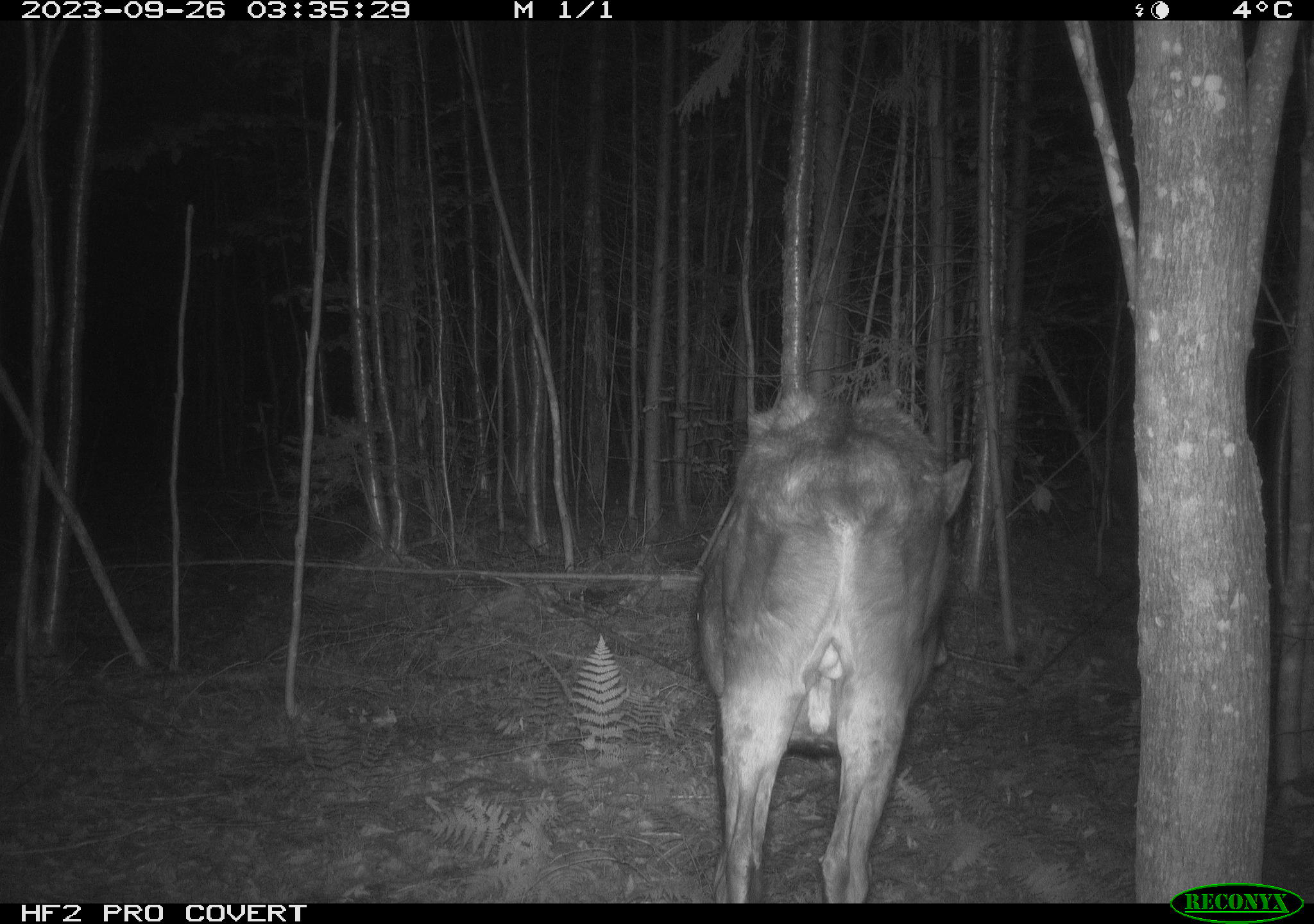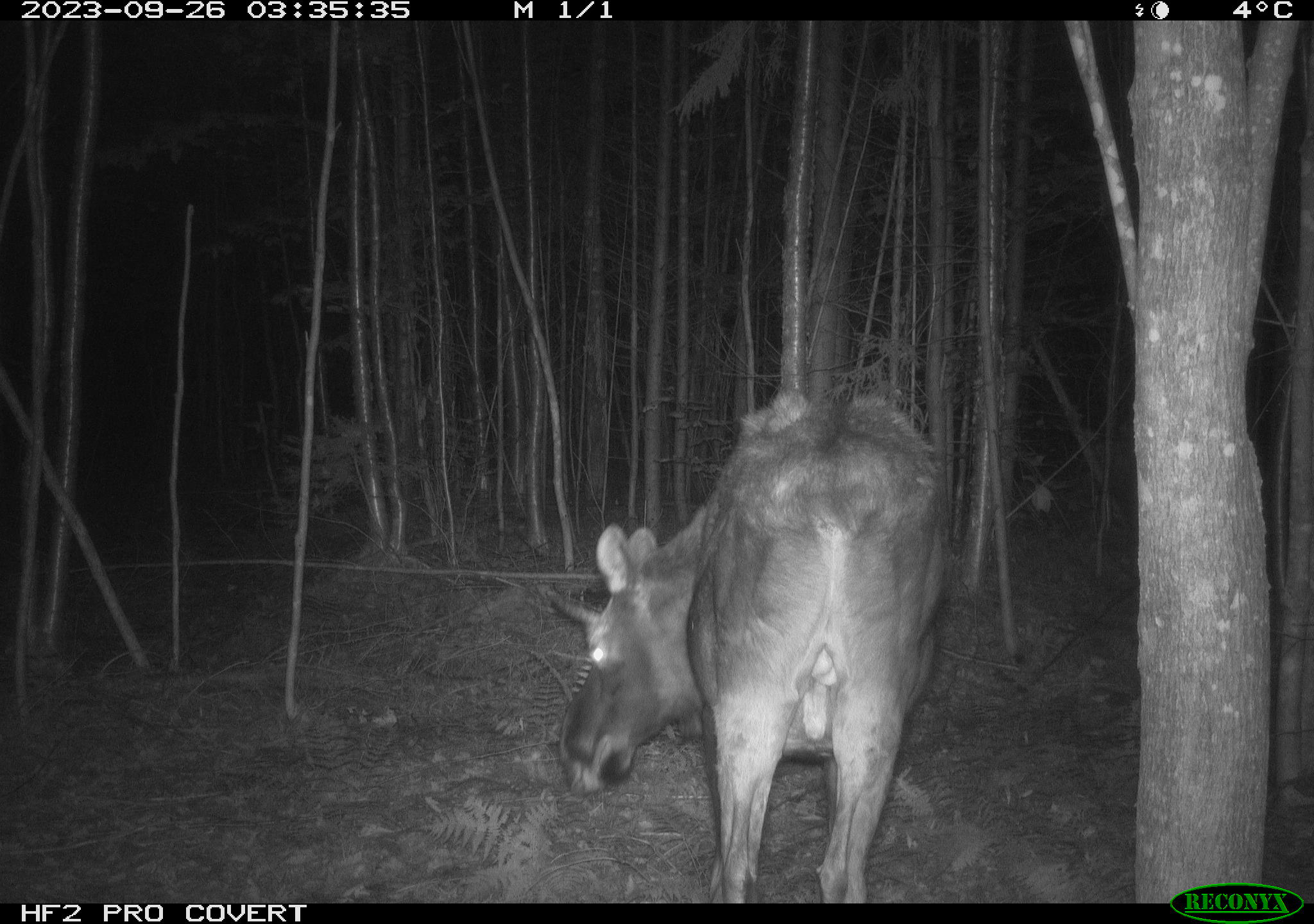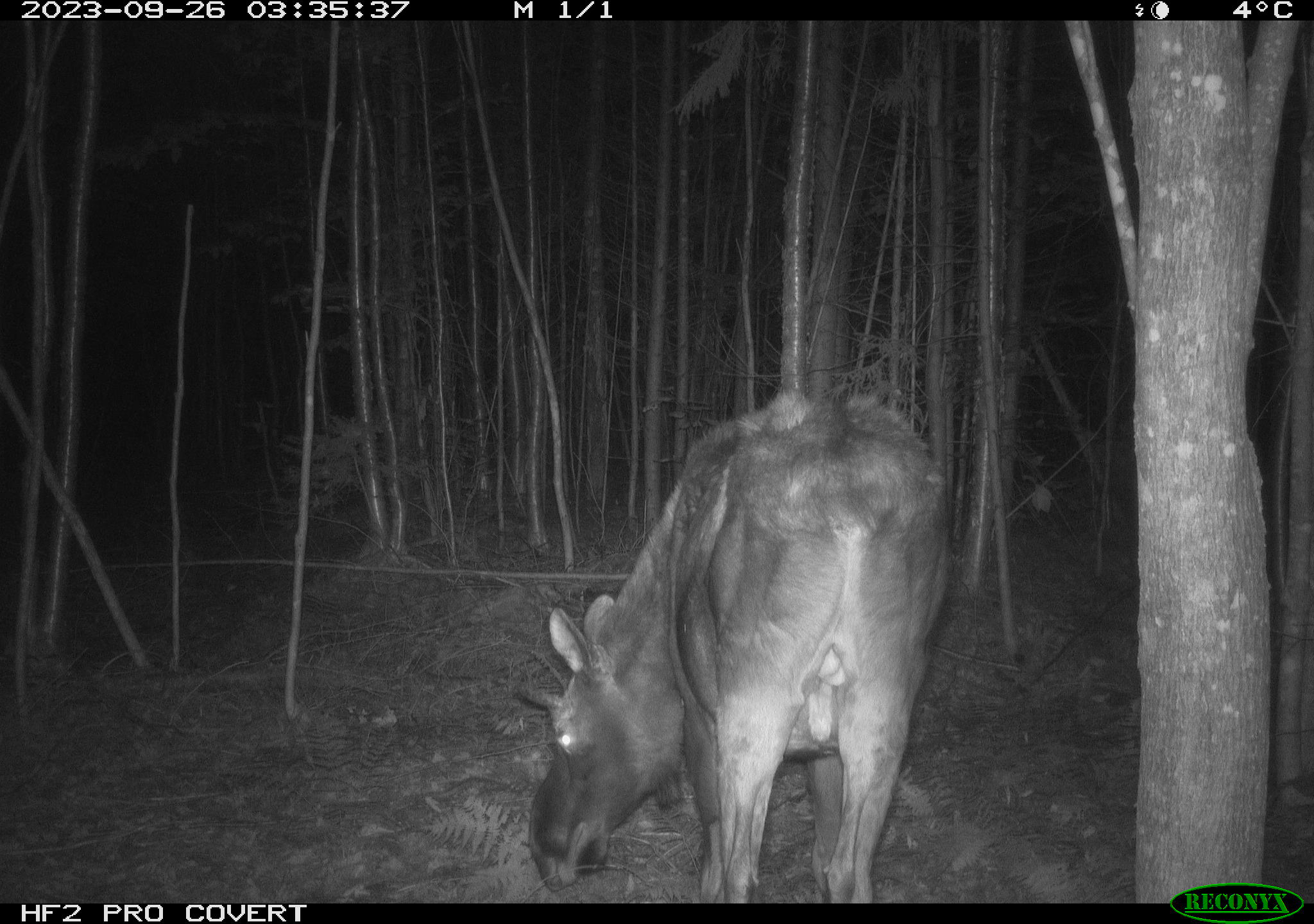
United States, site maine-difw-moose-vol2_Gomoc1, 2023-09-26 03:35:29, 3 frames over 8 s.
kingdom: Animalia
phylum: Chordata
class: Mammalia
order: Artiodactyla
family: Cervidae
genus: Alces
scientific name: Alces alces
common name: moose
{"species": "moose (Alces alces)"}